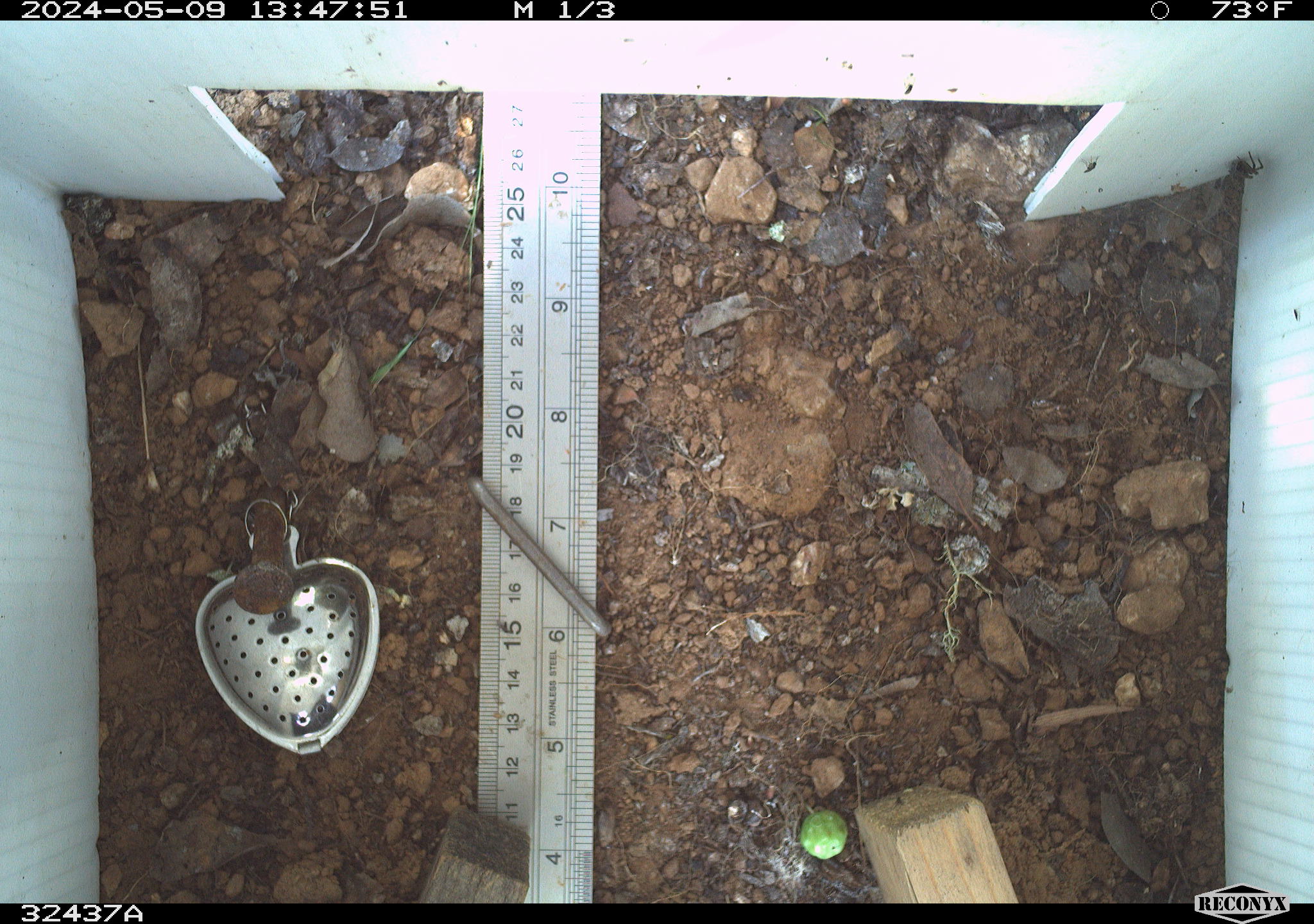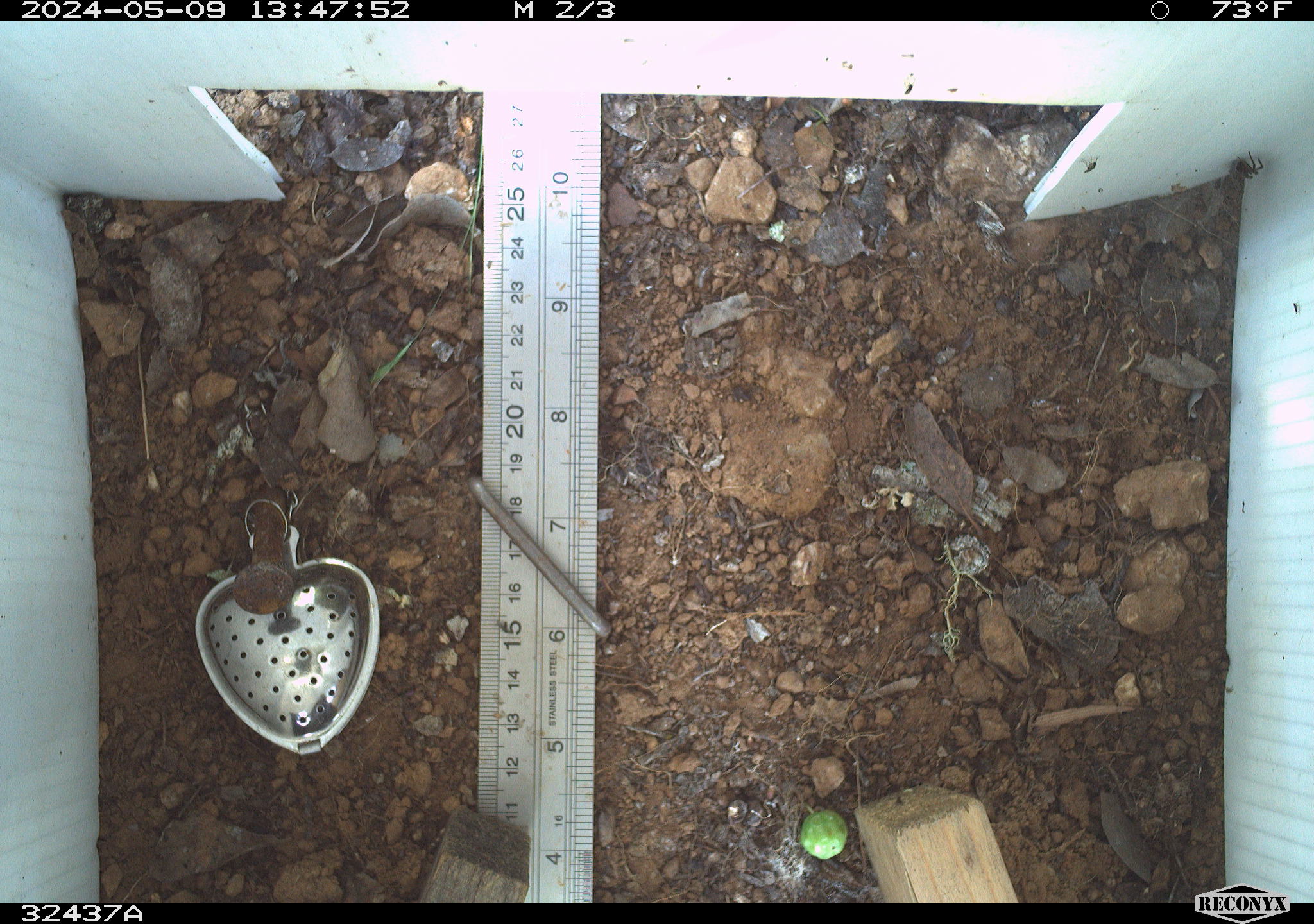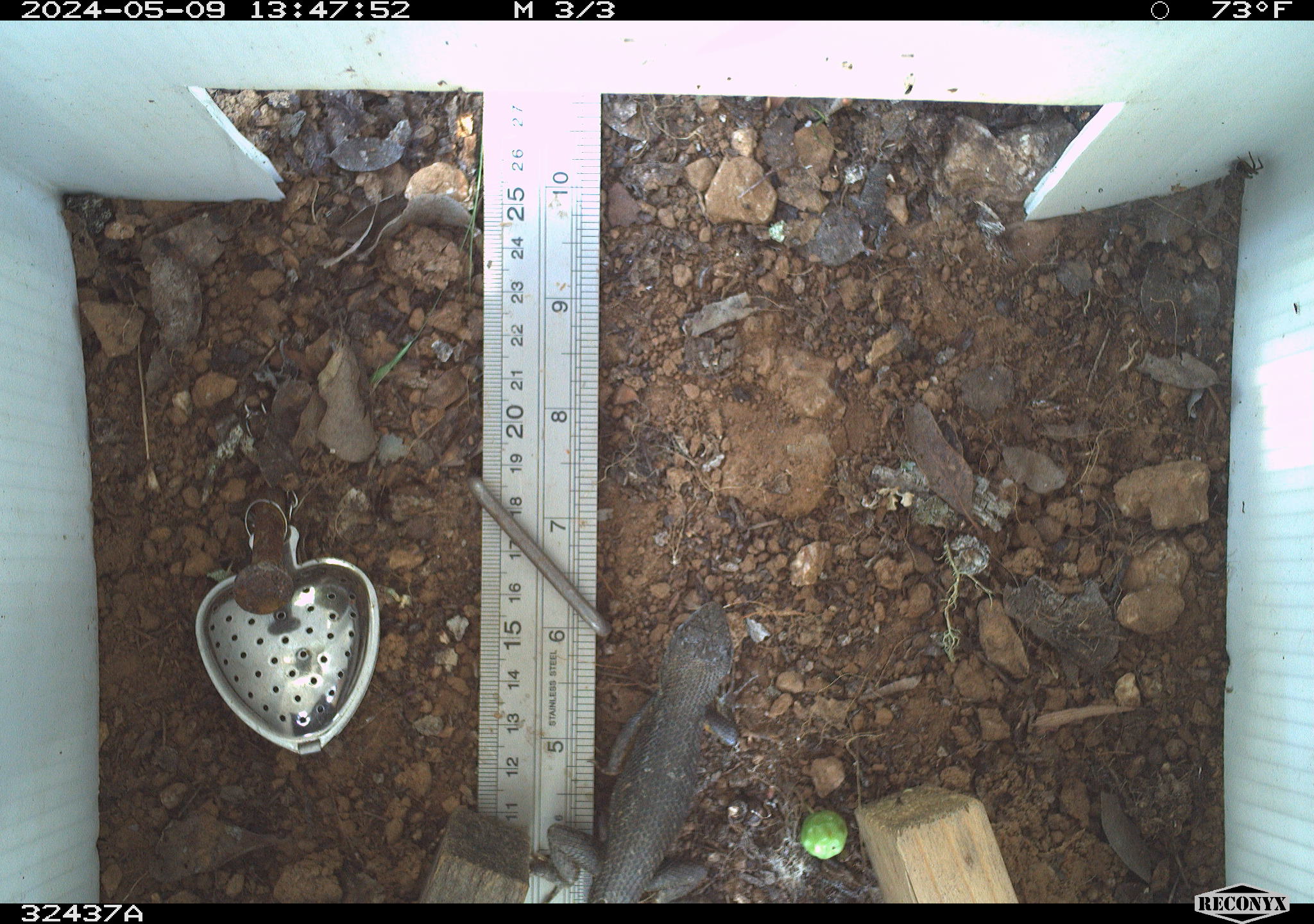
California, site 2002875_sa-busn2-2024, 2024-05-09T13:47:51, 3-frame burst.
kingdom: Animalia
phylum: Chordata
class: Reptilia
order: Squamata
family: Phrynosomatidae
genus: Sceloporus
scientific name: Sceloporus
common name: spiny lizards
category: sceloporus species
Sceloporus species (spiny lizards) (Sceloporus).